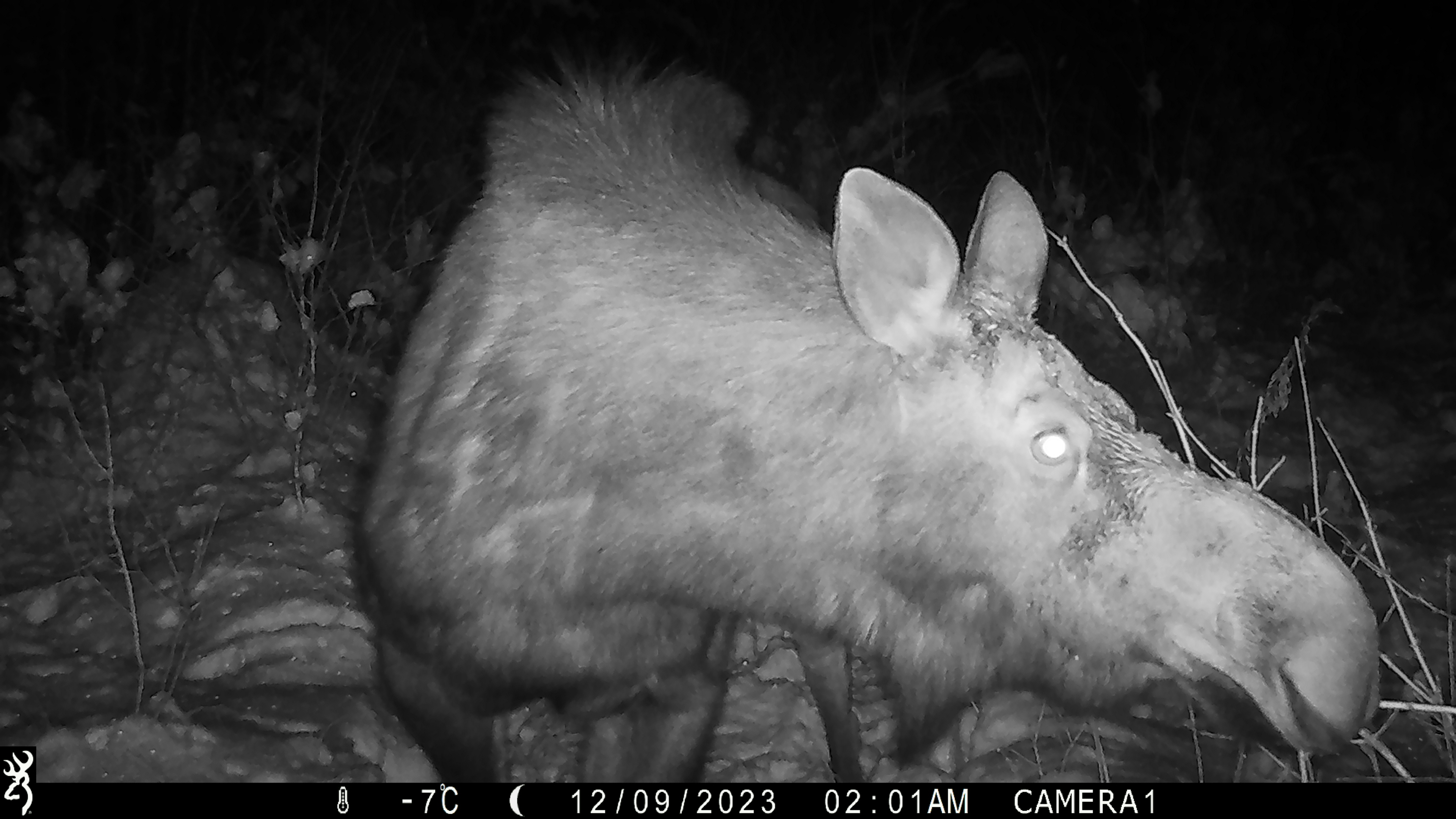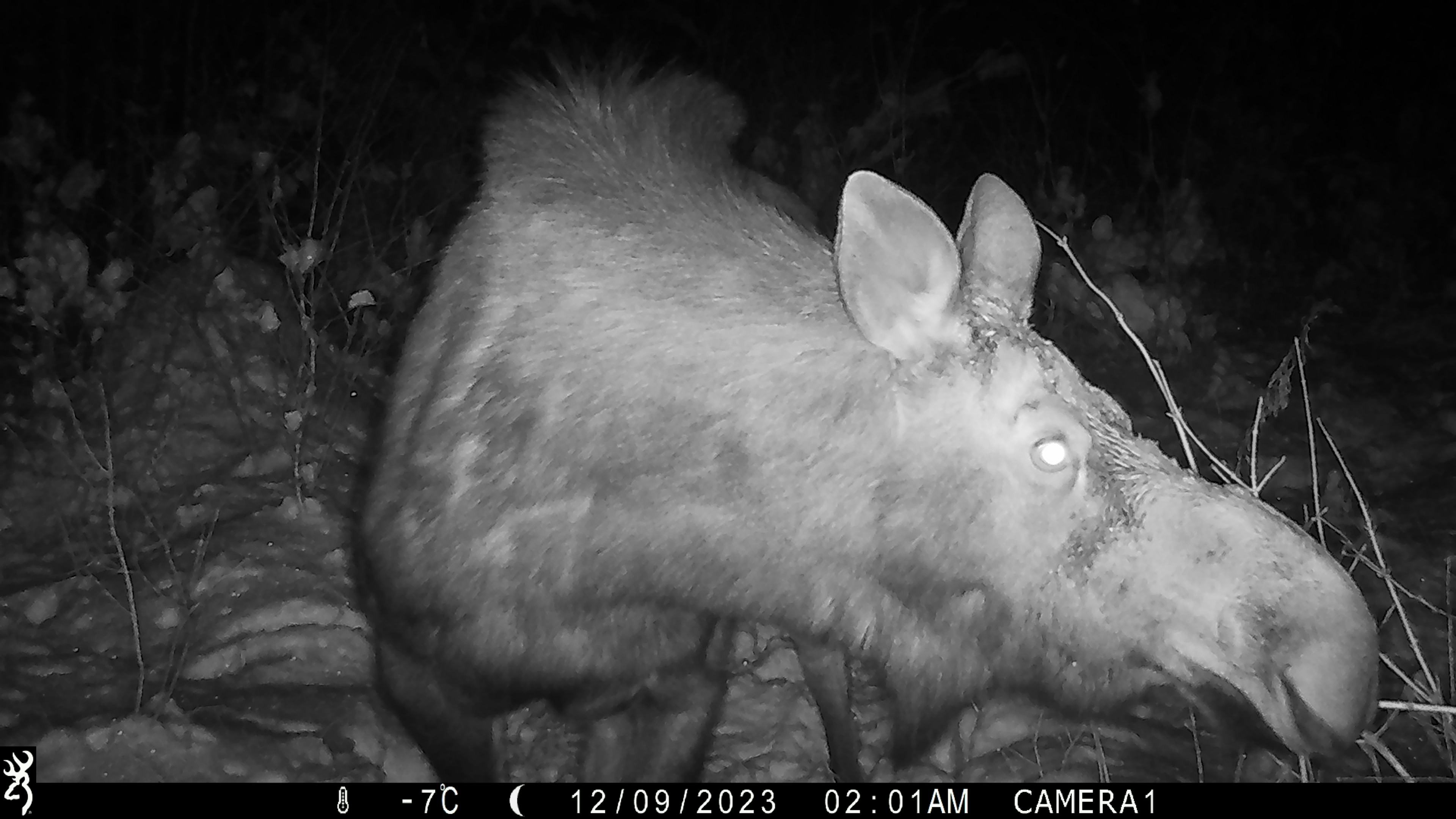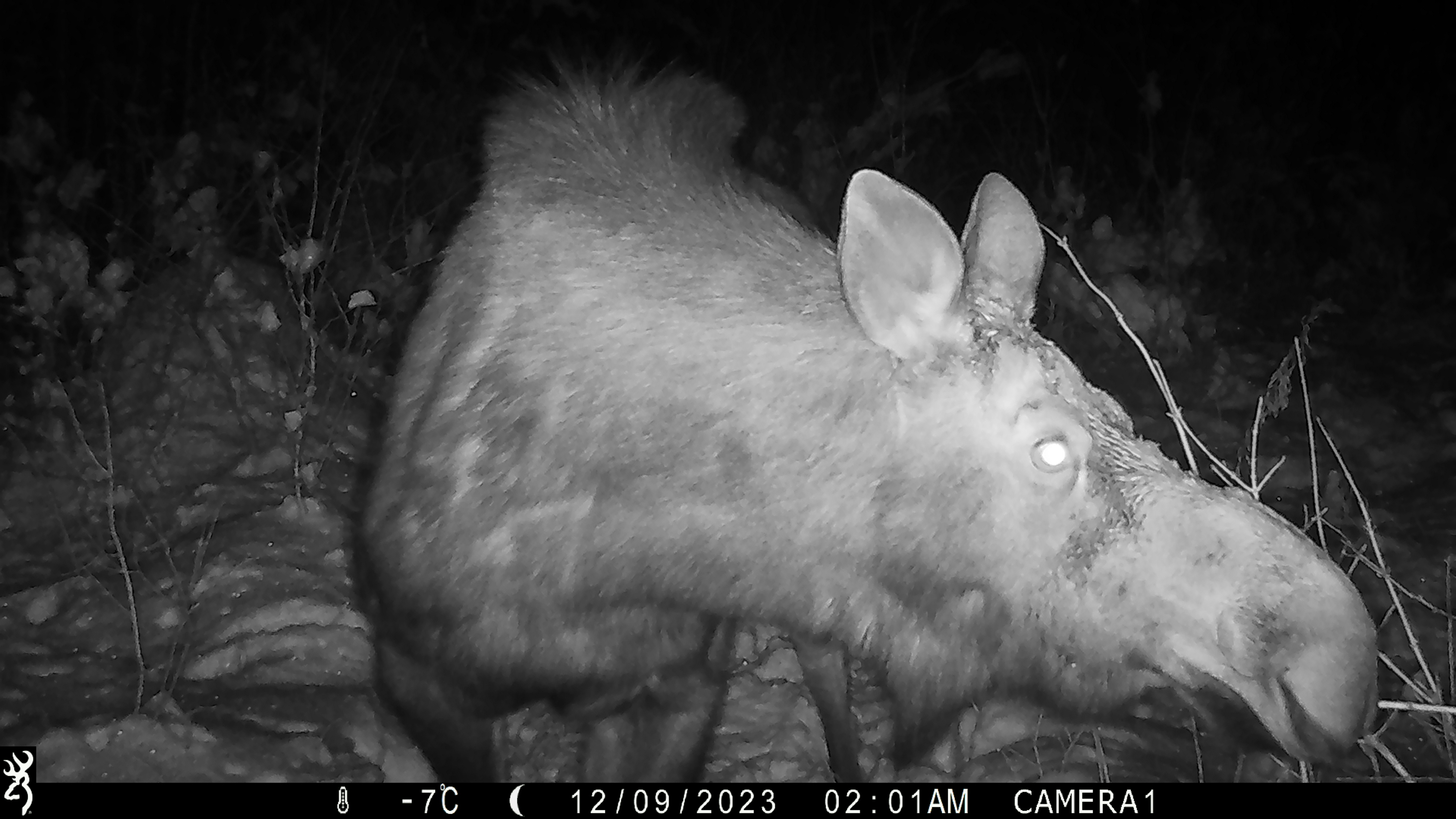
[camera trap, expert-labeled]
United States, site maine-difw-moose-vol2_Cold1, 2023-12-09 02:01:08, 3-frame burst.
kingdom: Animalia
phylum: Chordata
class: Mammalia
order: Artiodactyla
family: Cervidae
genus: Alces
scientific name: Alces alces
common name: moose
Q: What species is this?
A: Moose (Alces alces).